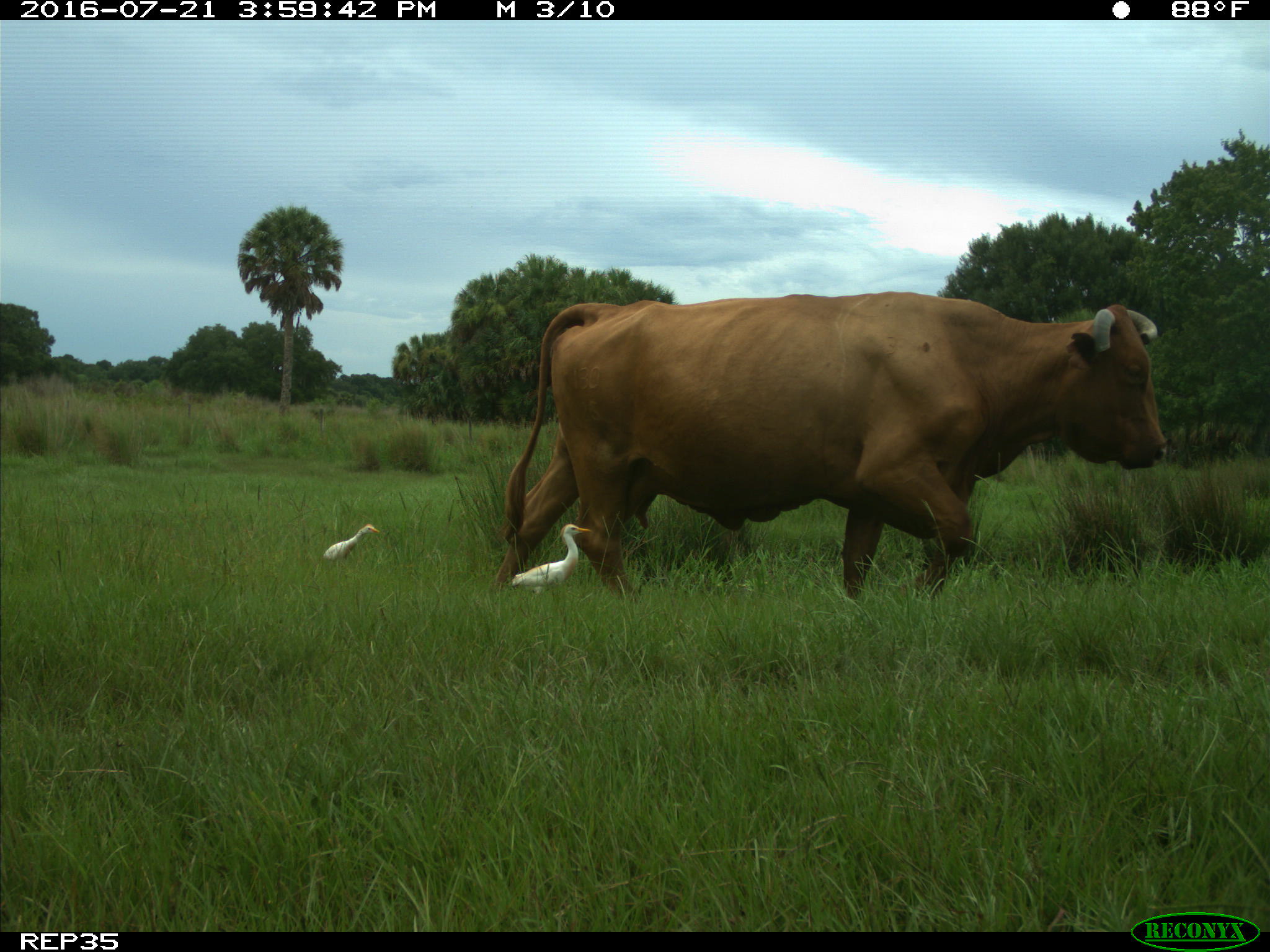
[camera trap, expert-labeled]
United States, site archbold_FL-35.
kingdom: Animalia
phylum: Chordata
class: Mammalia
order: Artiodactyla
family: Bovidae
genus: Bos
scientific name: Bos taurus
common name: domestic cow